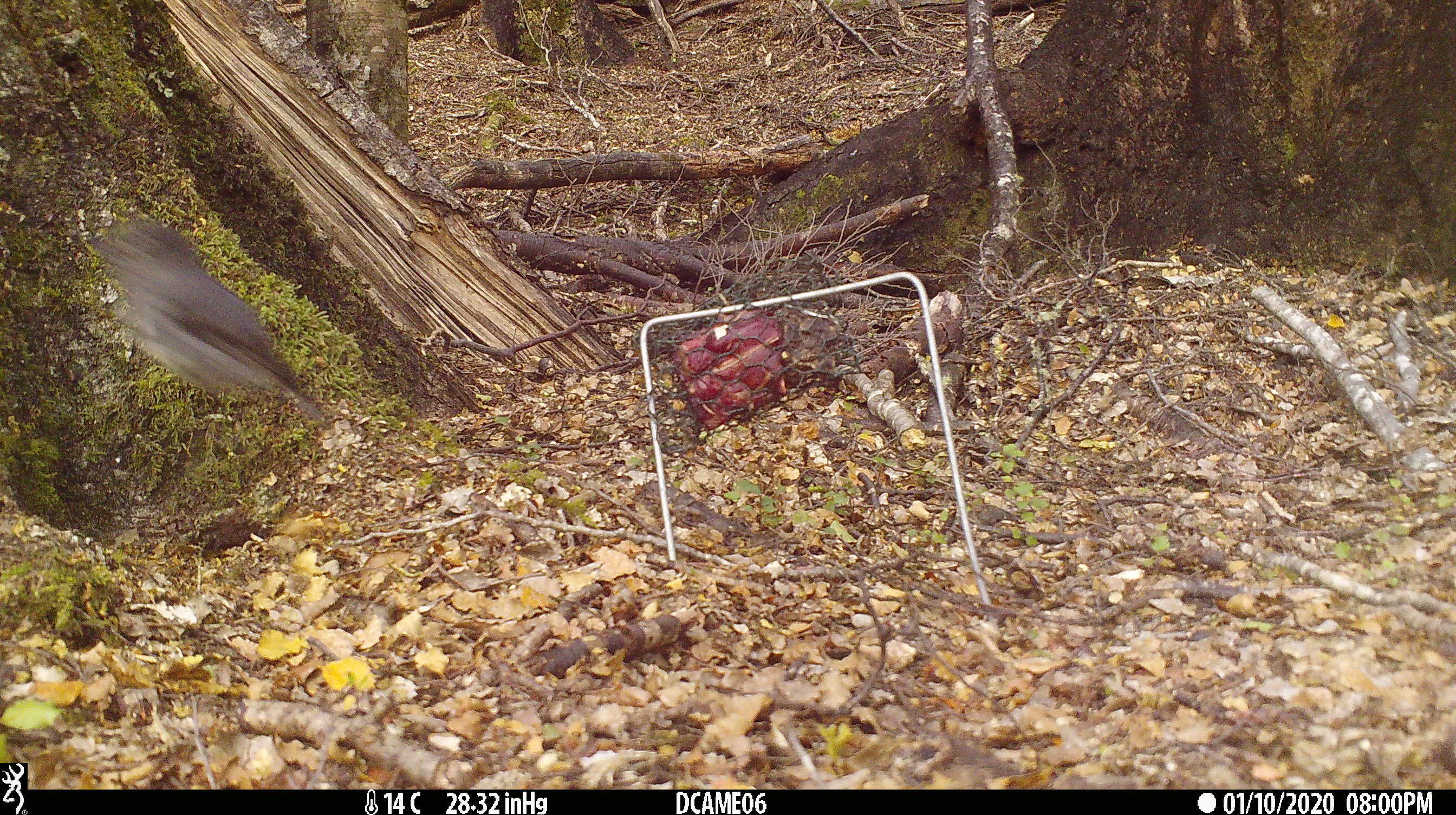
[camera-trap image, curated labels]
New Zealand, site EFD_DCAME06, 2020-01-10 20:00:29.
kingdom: Animalia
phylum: Chordata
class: Aves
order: Passeriformes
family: Petroicidae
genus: Petroica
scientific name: Petroica australis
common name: new zealand robin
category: robin